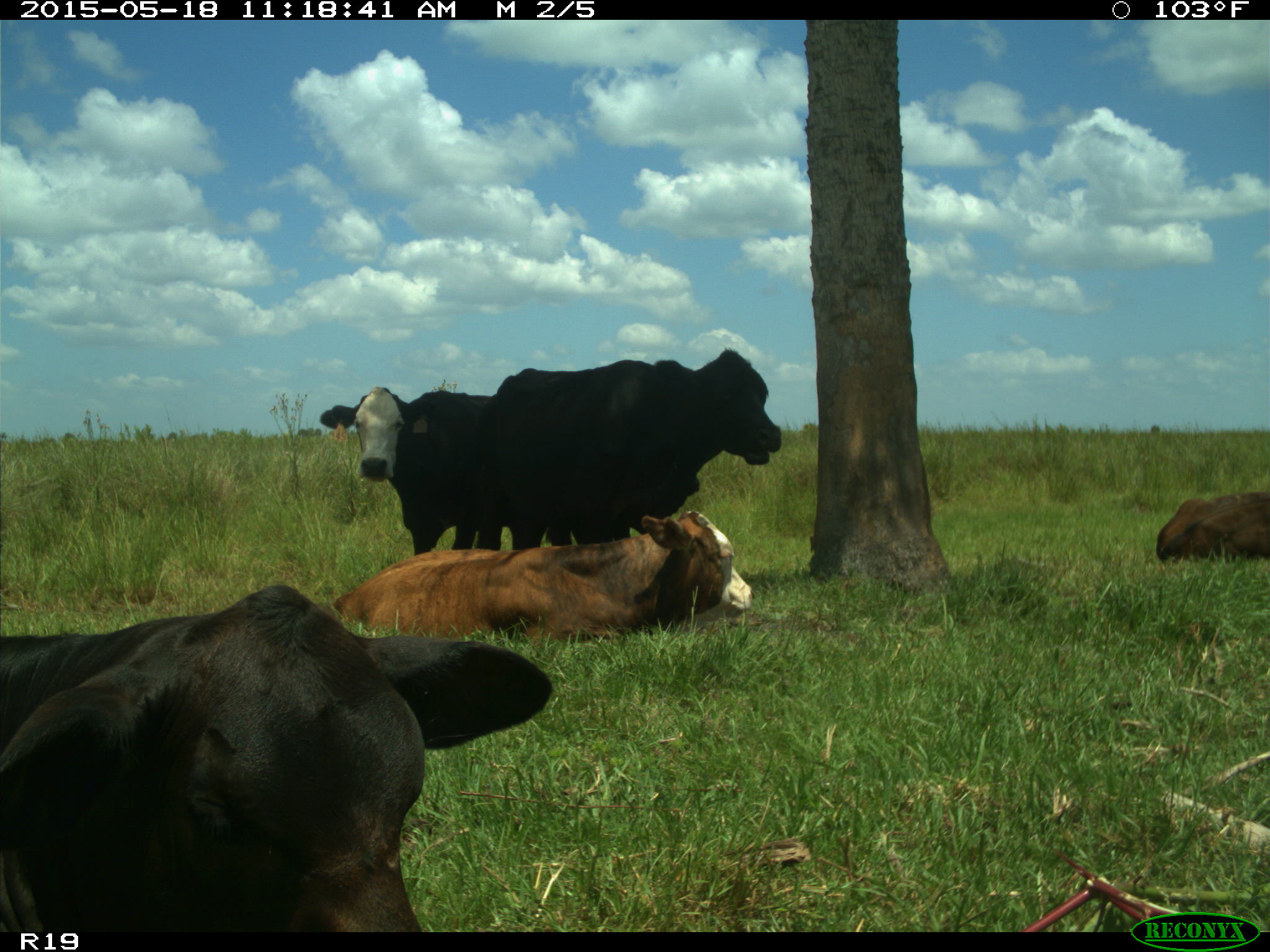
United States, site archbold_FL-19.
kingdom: Animalia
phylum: Chordata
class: Mammalia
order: Artiodactyla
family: Bovidae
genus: Bos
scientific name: Bos taurus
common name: domestic cow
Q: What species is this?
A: Bos taurus (domestic cow).